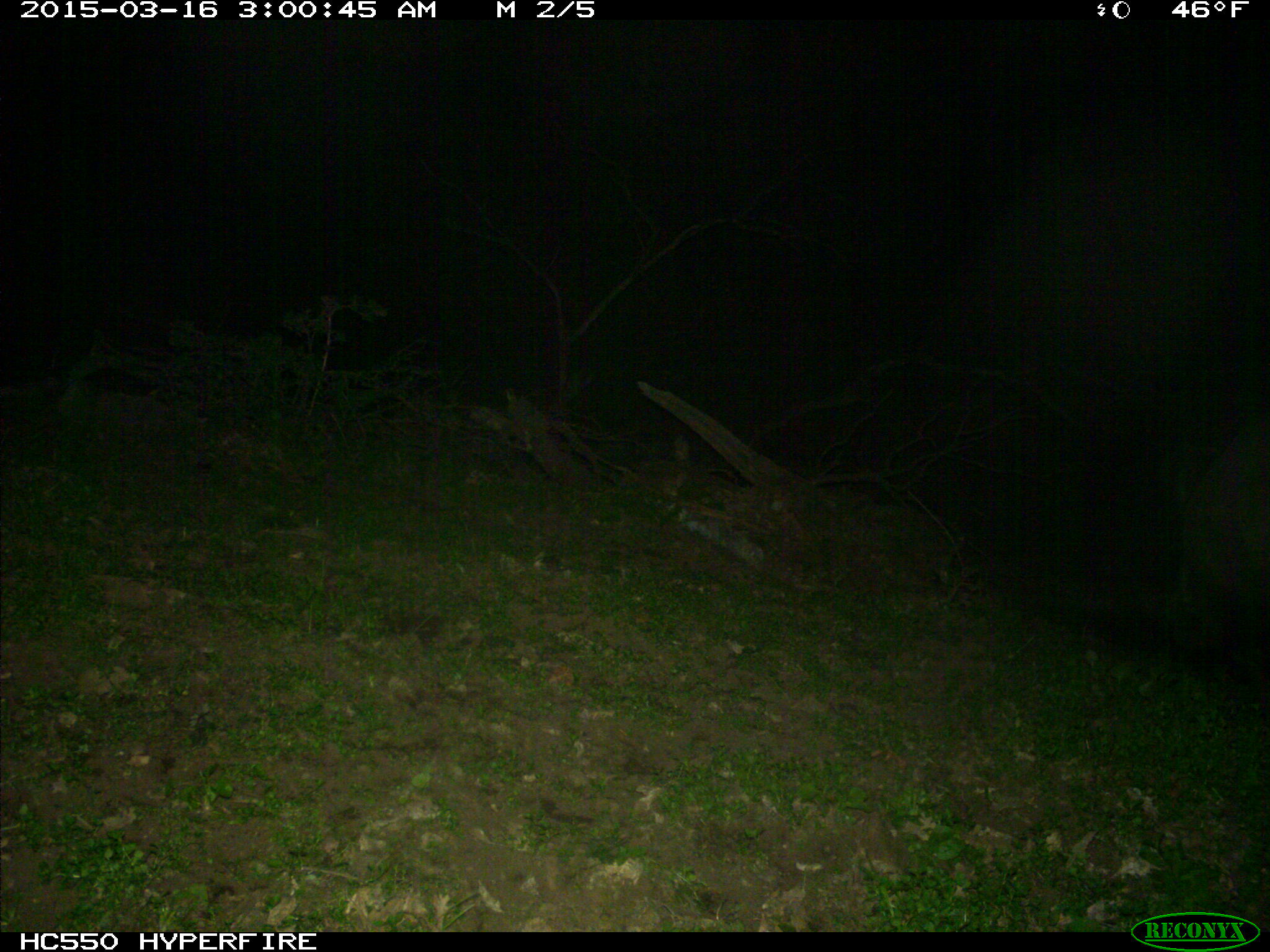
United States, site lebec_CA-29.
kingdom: Animalia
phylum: Chordata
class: Mammalia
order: Artiodactyla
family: Suidae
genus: Sus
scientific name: Sus scrofa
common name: wild boar